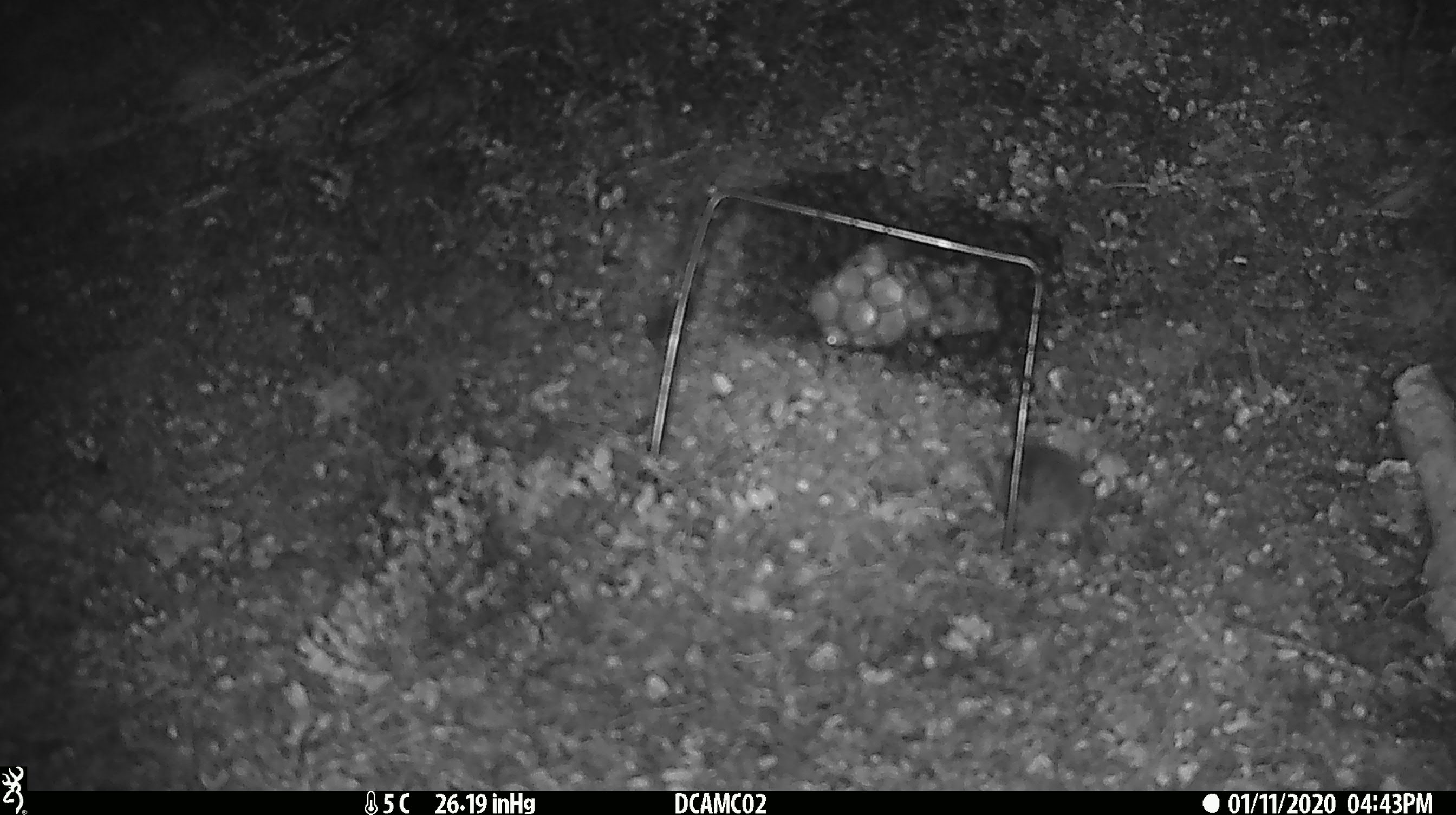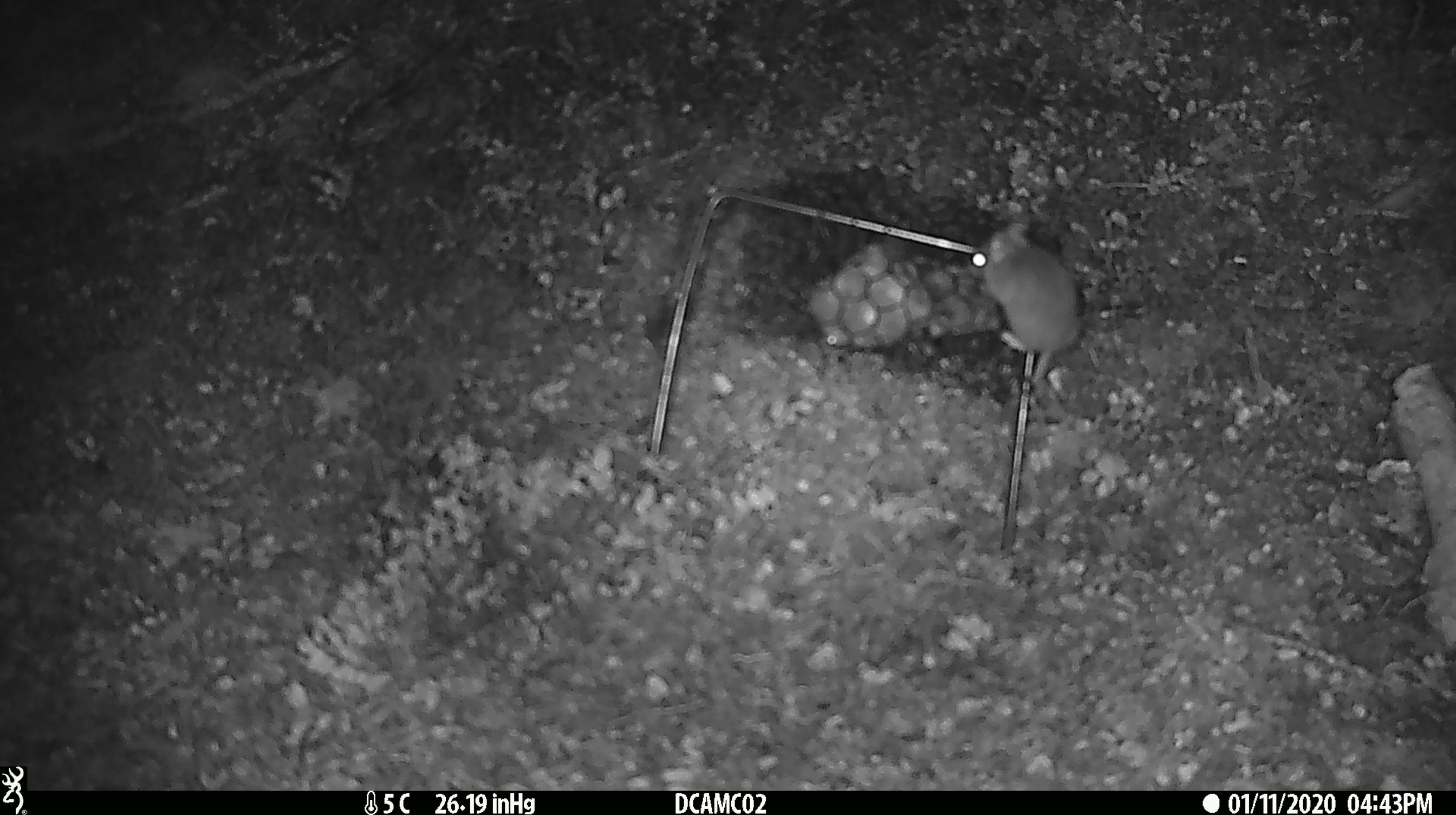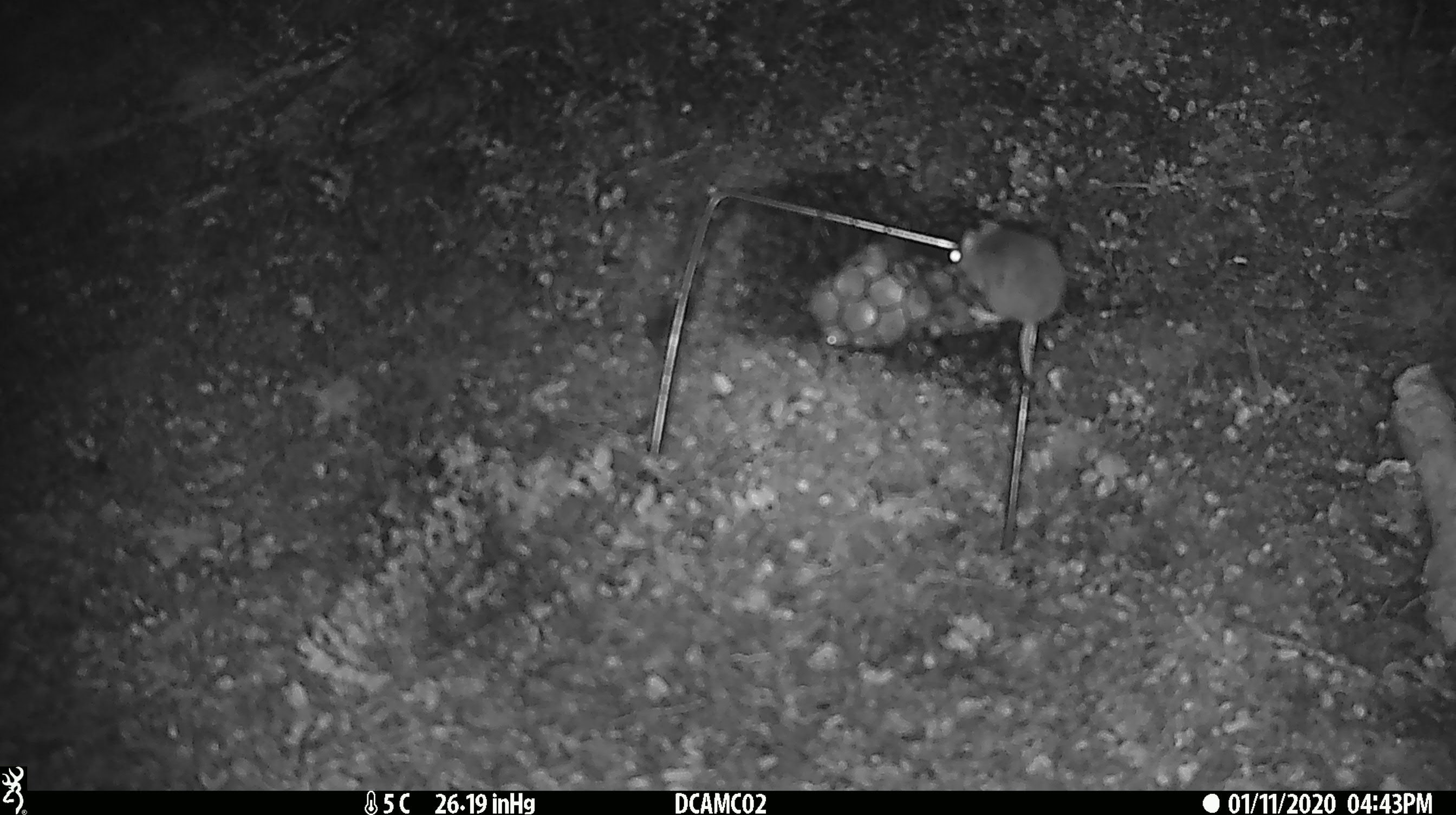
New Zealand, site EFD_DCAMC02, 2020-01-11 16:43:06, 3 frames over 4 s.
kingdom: Animalia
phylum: Chordata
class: Mammalia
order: Rodentia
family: Muridae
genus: Mus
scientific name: Mus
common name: mouse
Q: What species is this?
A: Mouse (Mus).